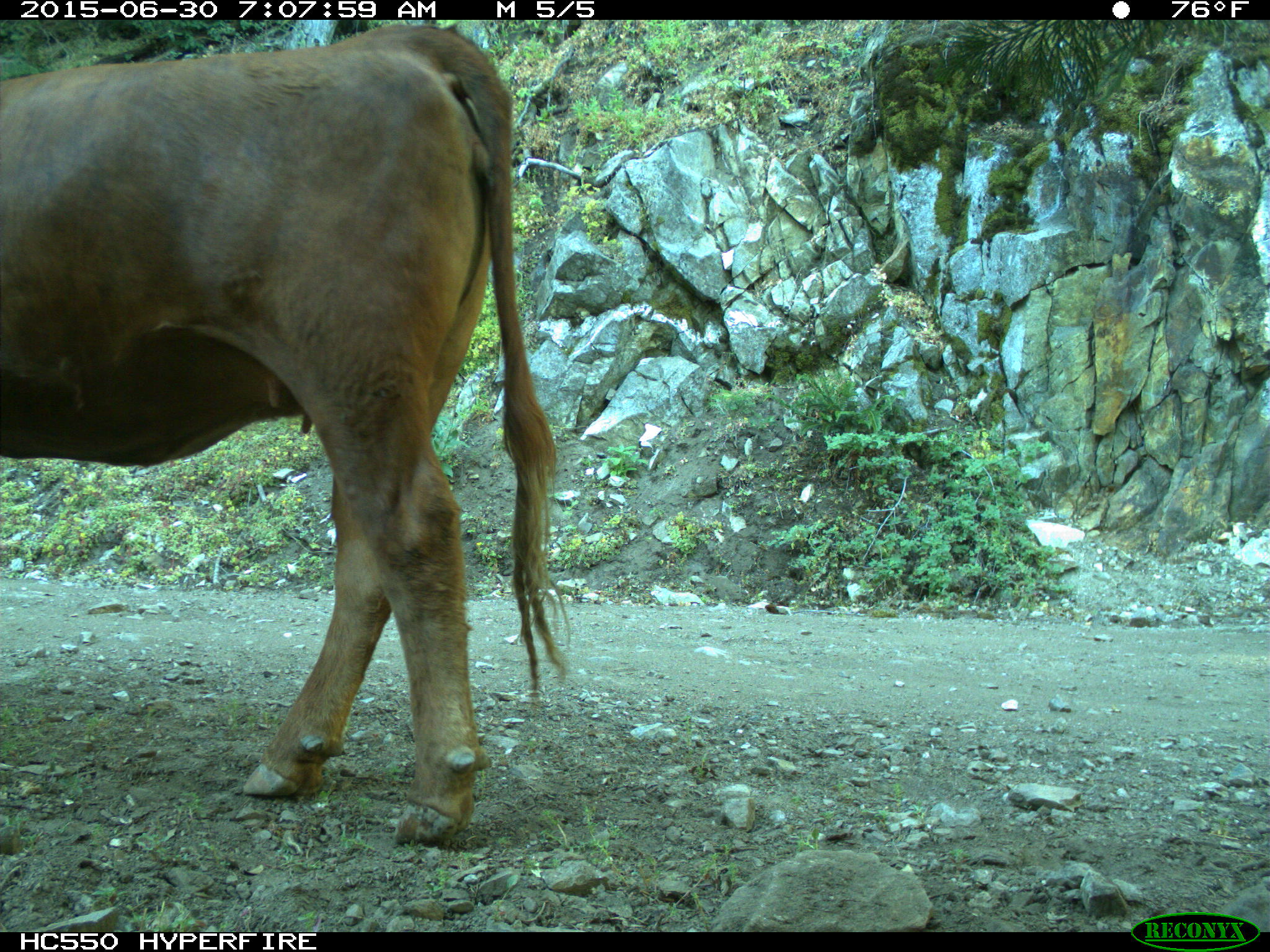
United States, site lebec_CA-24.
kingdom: Animalia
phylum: Chordata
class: Mammalia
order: Artiodactyla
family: Bovidae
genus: Bos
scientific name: Bos taurus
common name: domestic cow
Bos taurus (domestic cow).